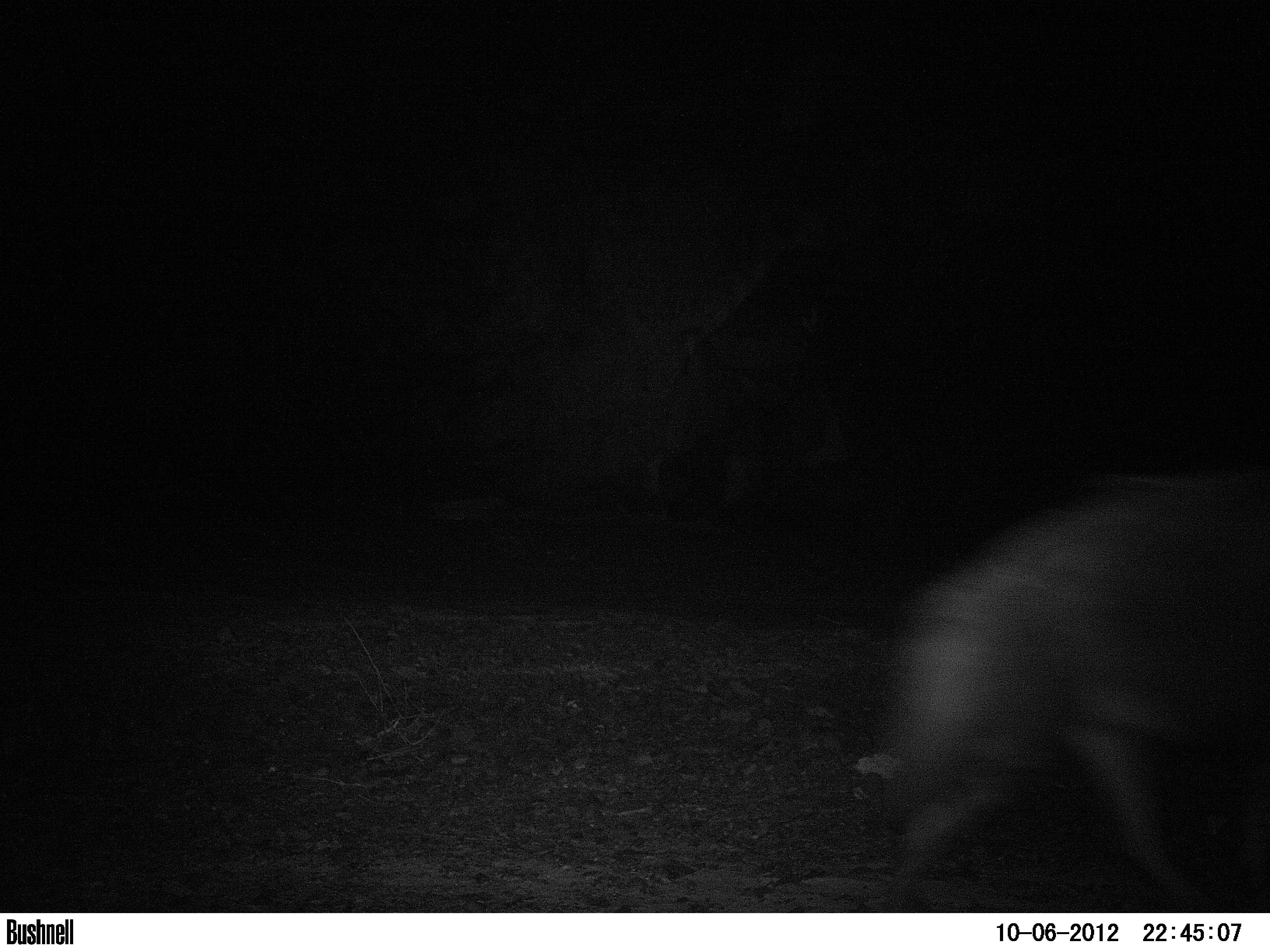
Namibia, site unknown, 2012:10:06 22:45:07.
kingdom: Animalia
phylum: Chordata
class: Mammalia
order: Carnivora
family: Hyaenidae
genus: Parahyaena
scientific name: Parahyaena brunnea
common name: brown hyena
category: hyaena brunnea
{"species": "hyaena brunnea (brown hyena) (Parahyaena brunnea)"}